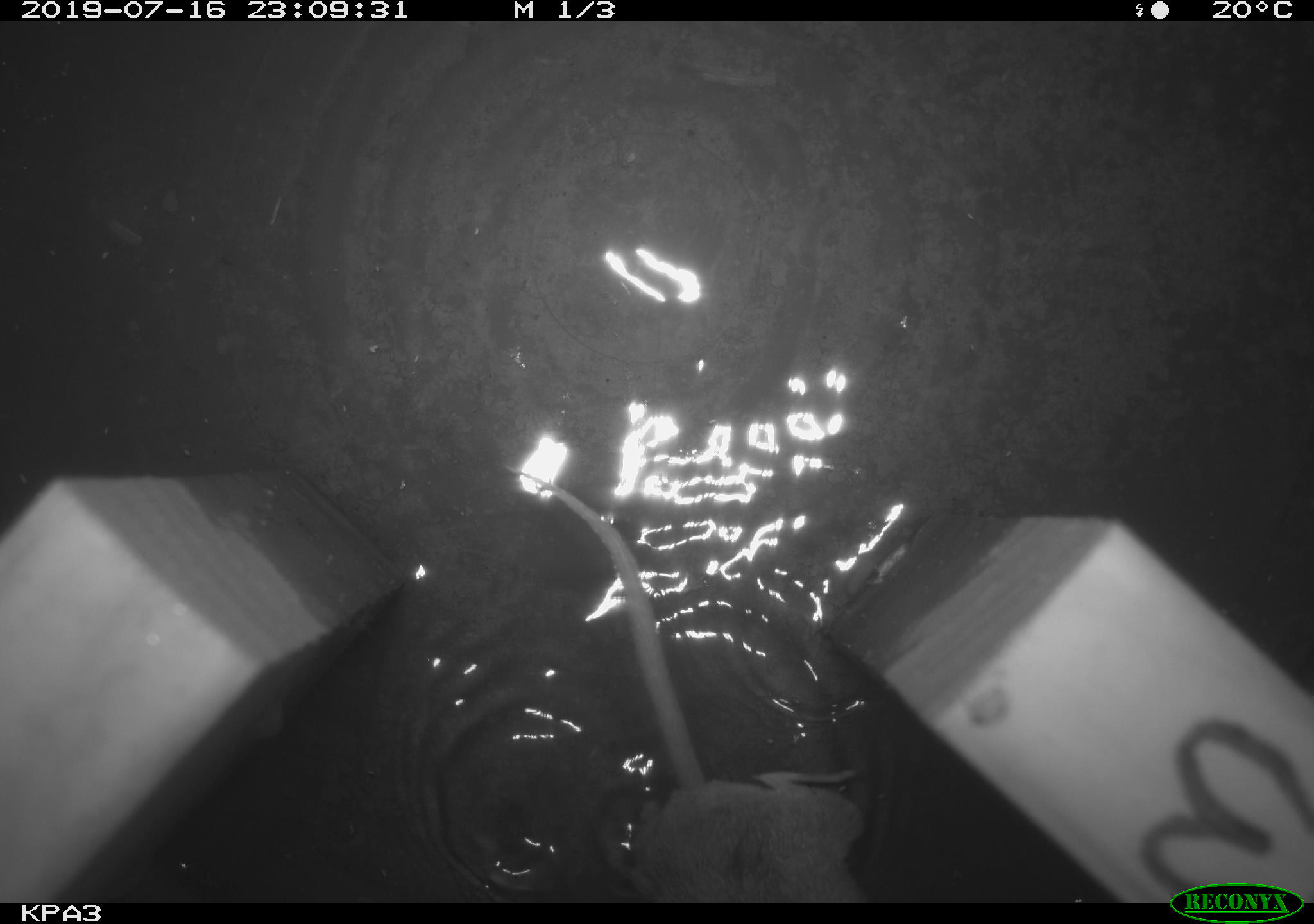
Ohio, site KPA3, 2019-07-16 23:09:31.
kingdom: Animalia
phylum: Chordata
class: Mammalia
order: Rodentia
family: Cricetidae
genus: Peromyscus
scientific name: Peromyscus leucopus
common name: white-footed mouse